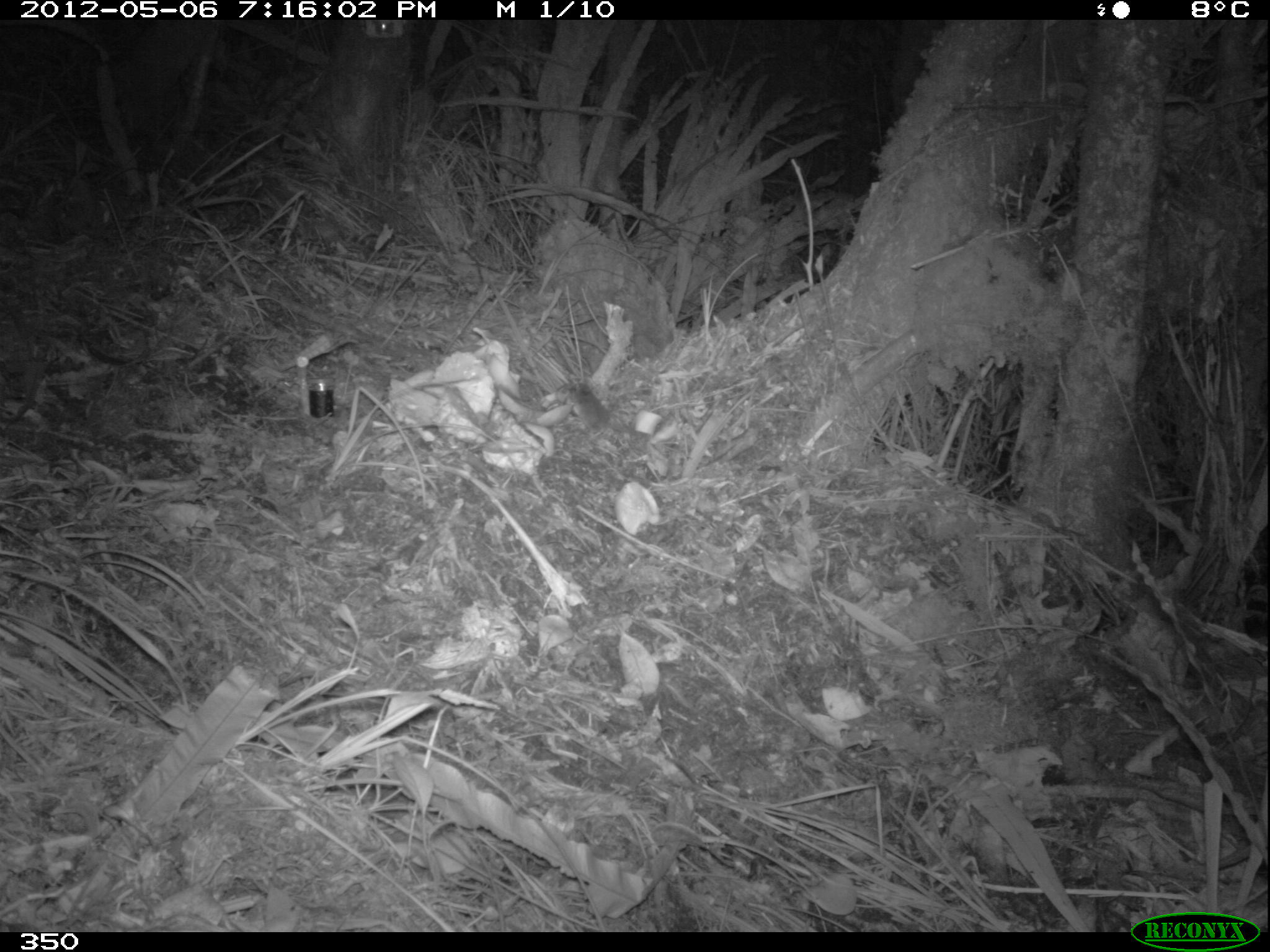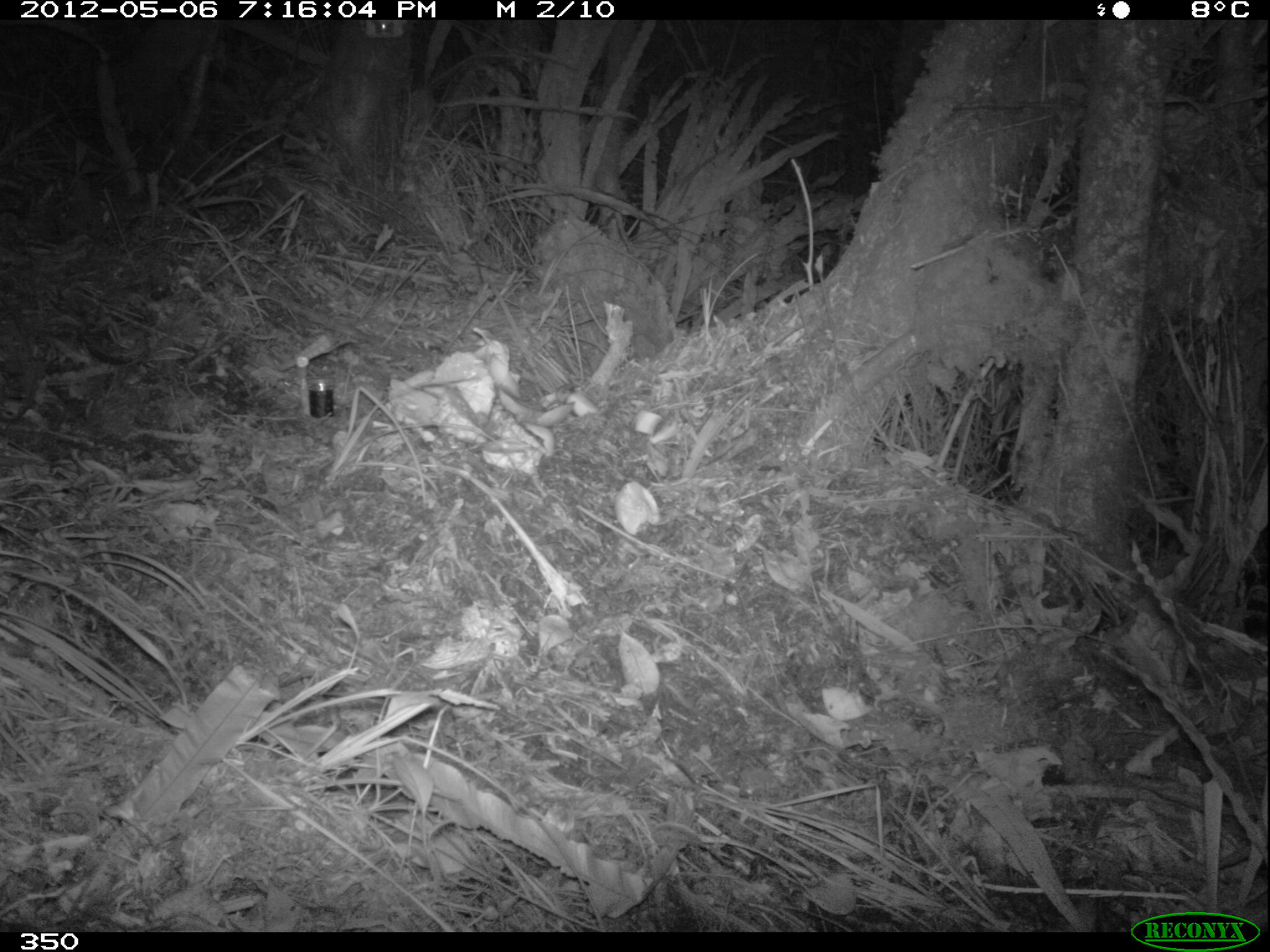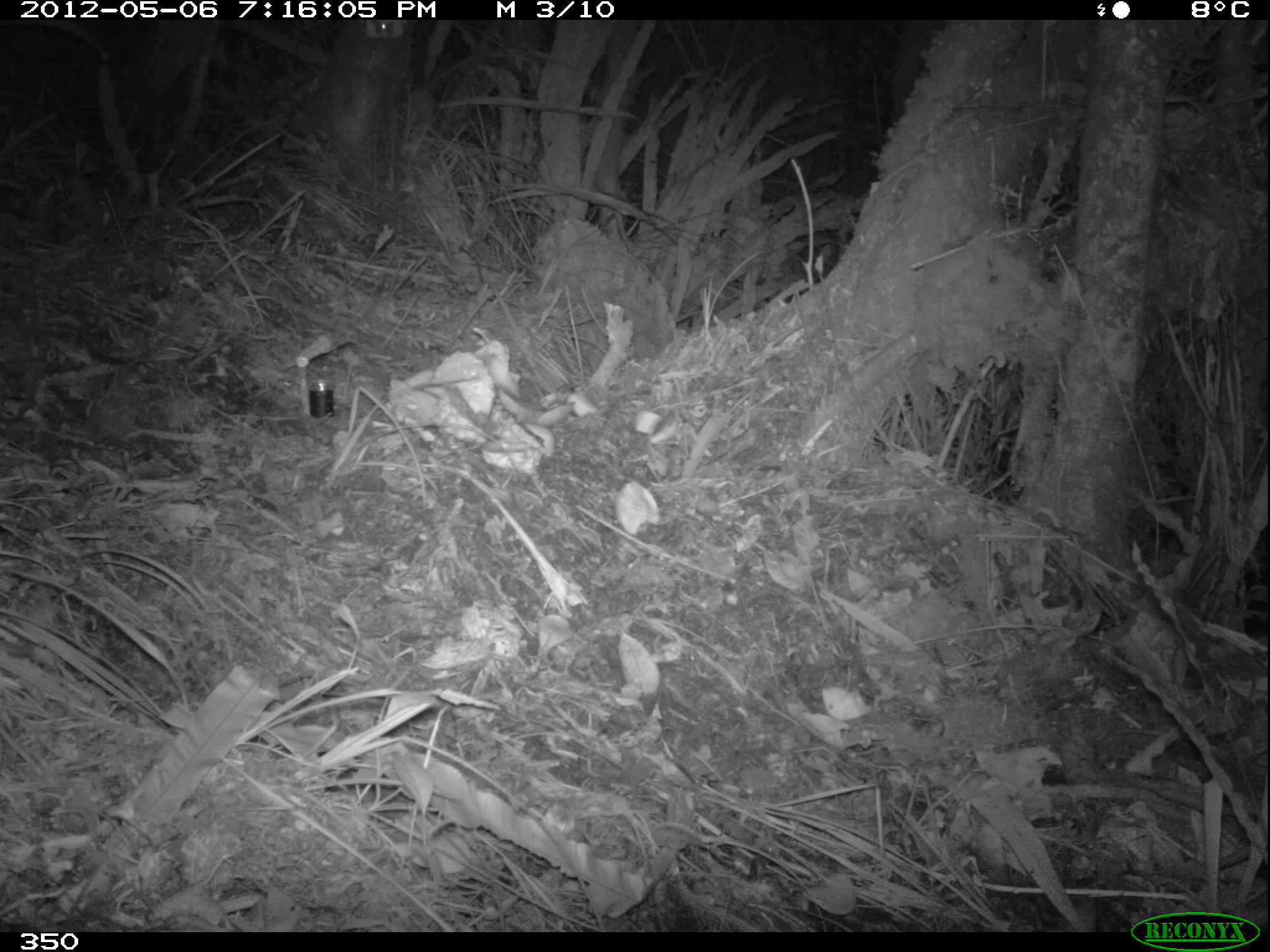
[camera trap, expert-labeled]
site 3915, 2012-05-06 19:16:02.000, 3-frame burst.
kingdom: Animalia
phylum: Chordata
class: Mammalia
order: Rodentia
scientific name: Rodentia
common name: rodents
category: unknown rodent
Unknown rodent (rodents) (Rodentia).